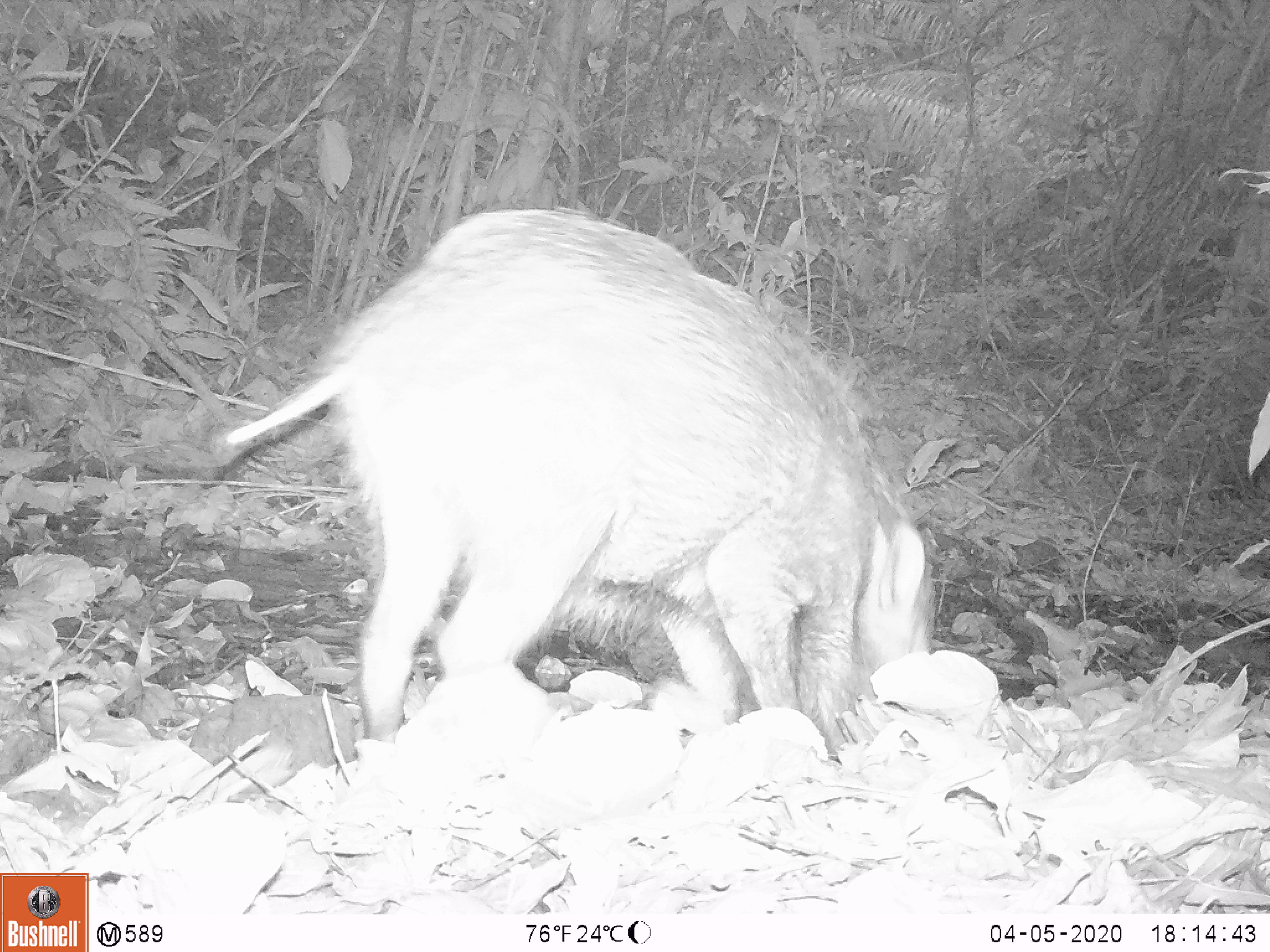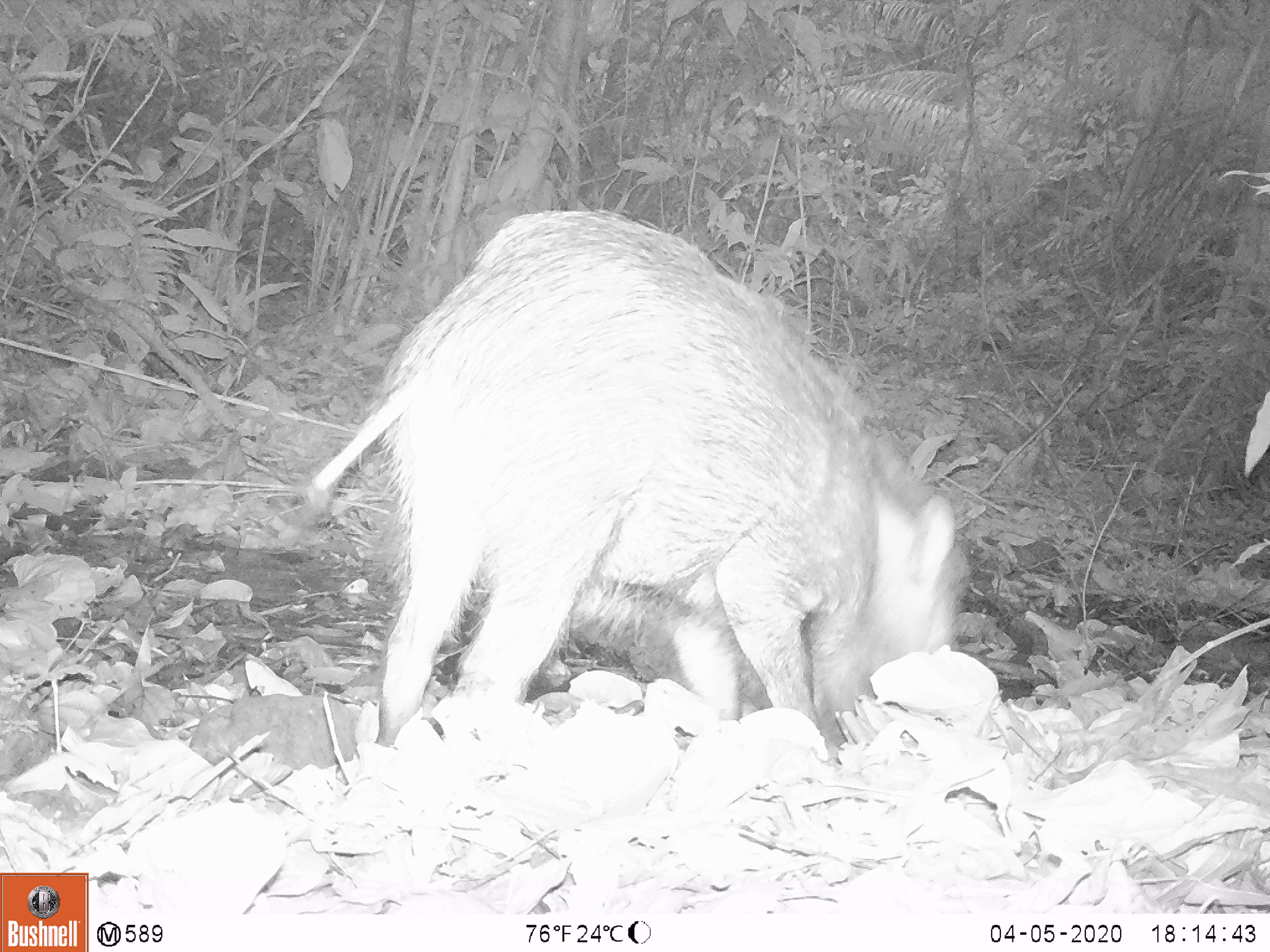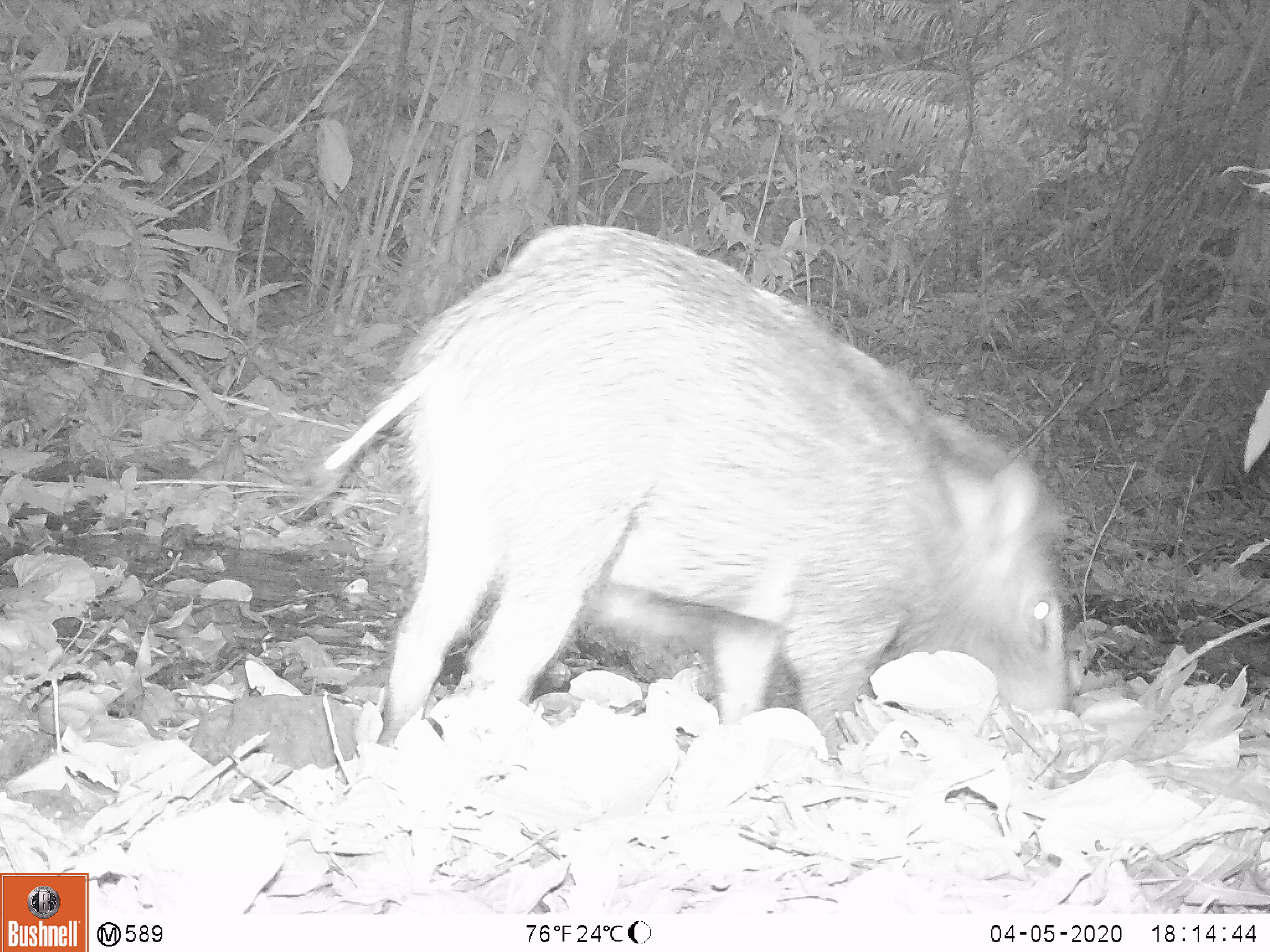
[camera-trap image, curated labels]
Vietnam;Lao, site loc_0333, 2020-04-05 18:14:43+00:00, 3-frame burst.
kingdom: Animalia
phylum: Chordata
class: Mammalia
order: Artiodactyla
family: Suidae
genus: Sus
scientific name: Sus scrofa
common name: eurasian wild pig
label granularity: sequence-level